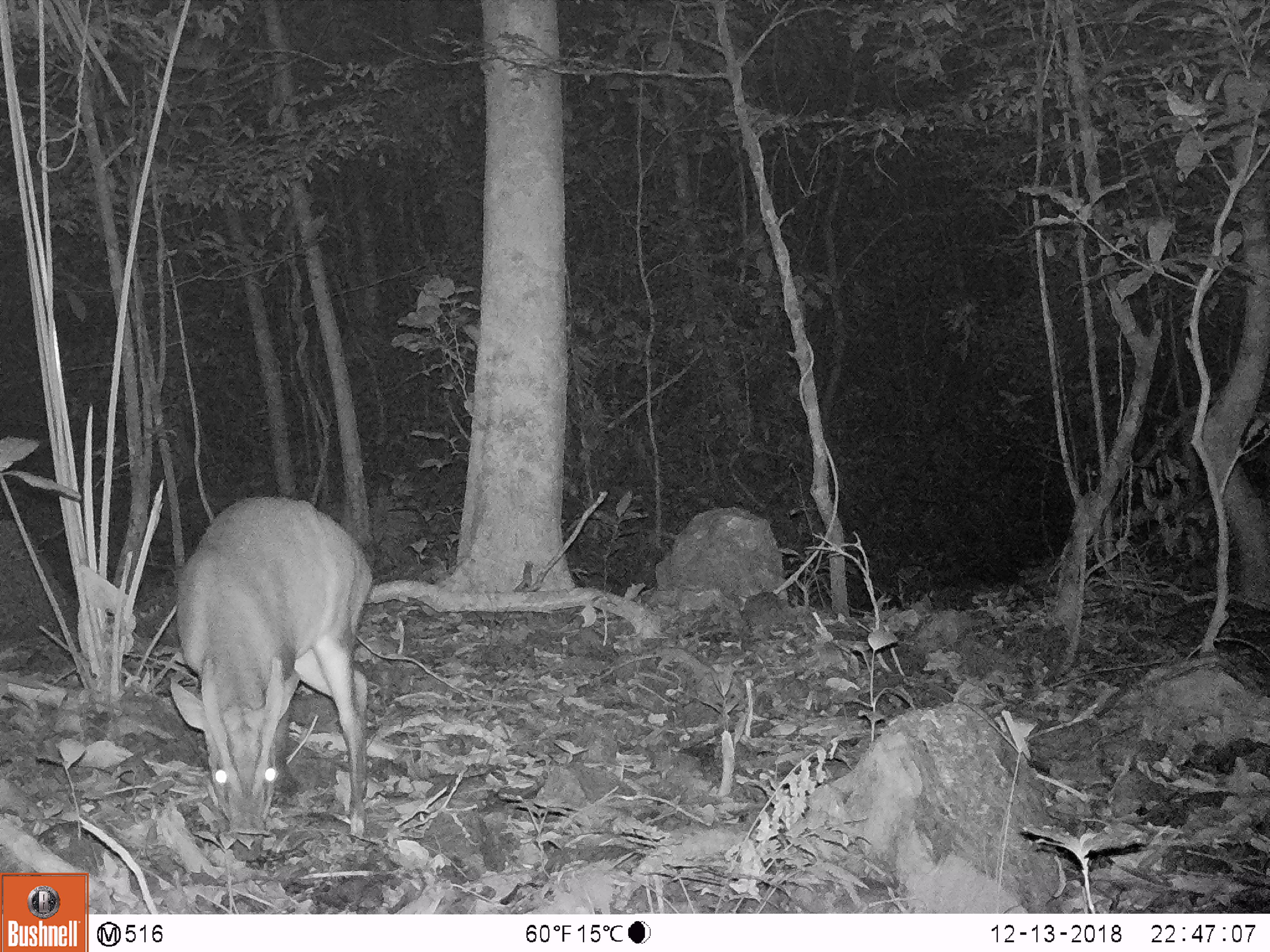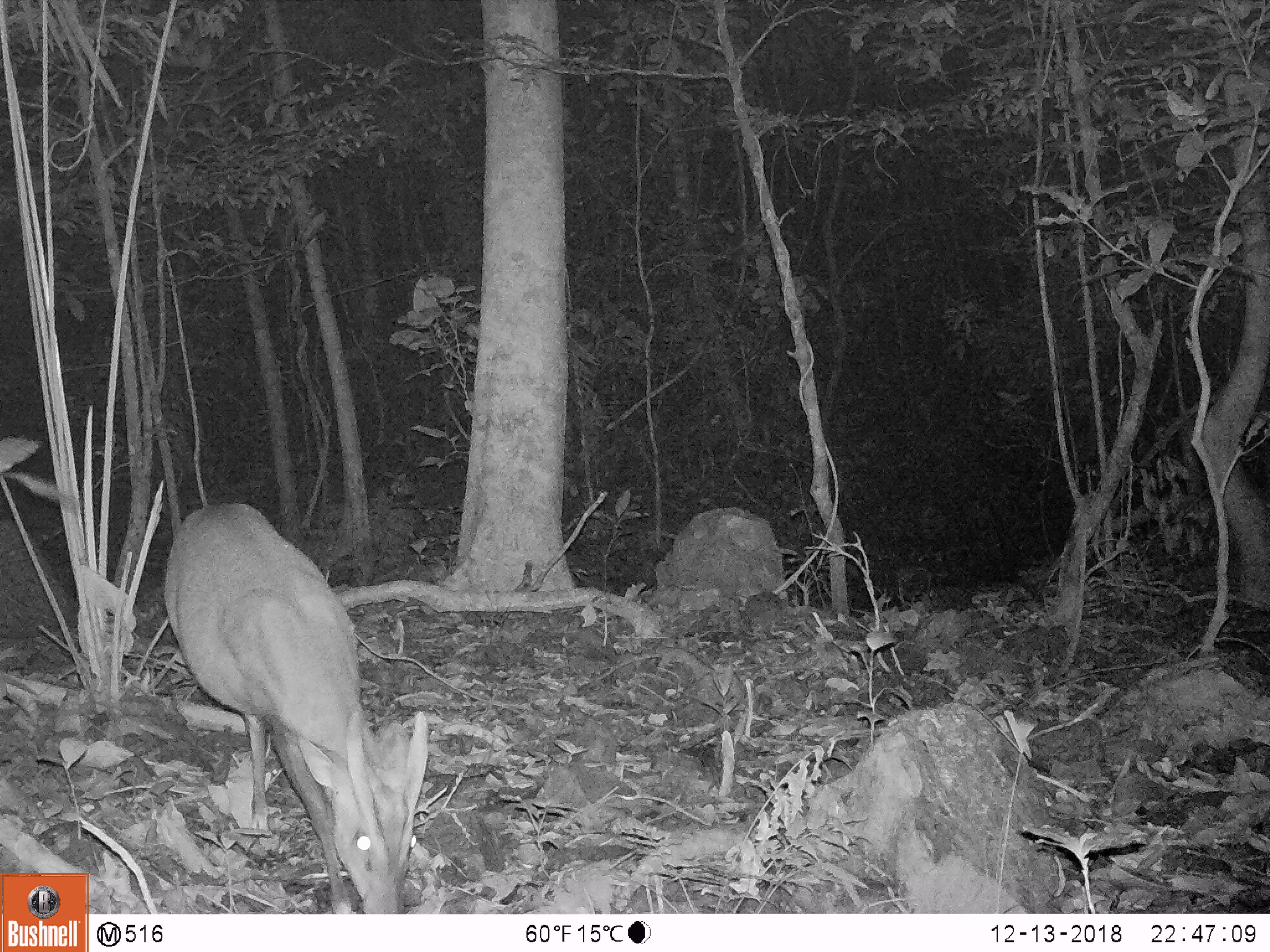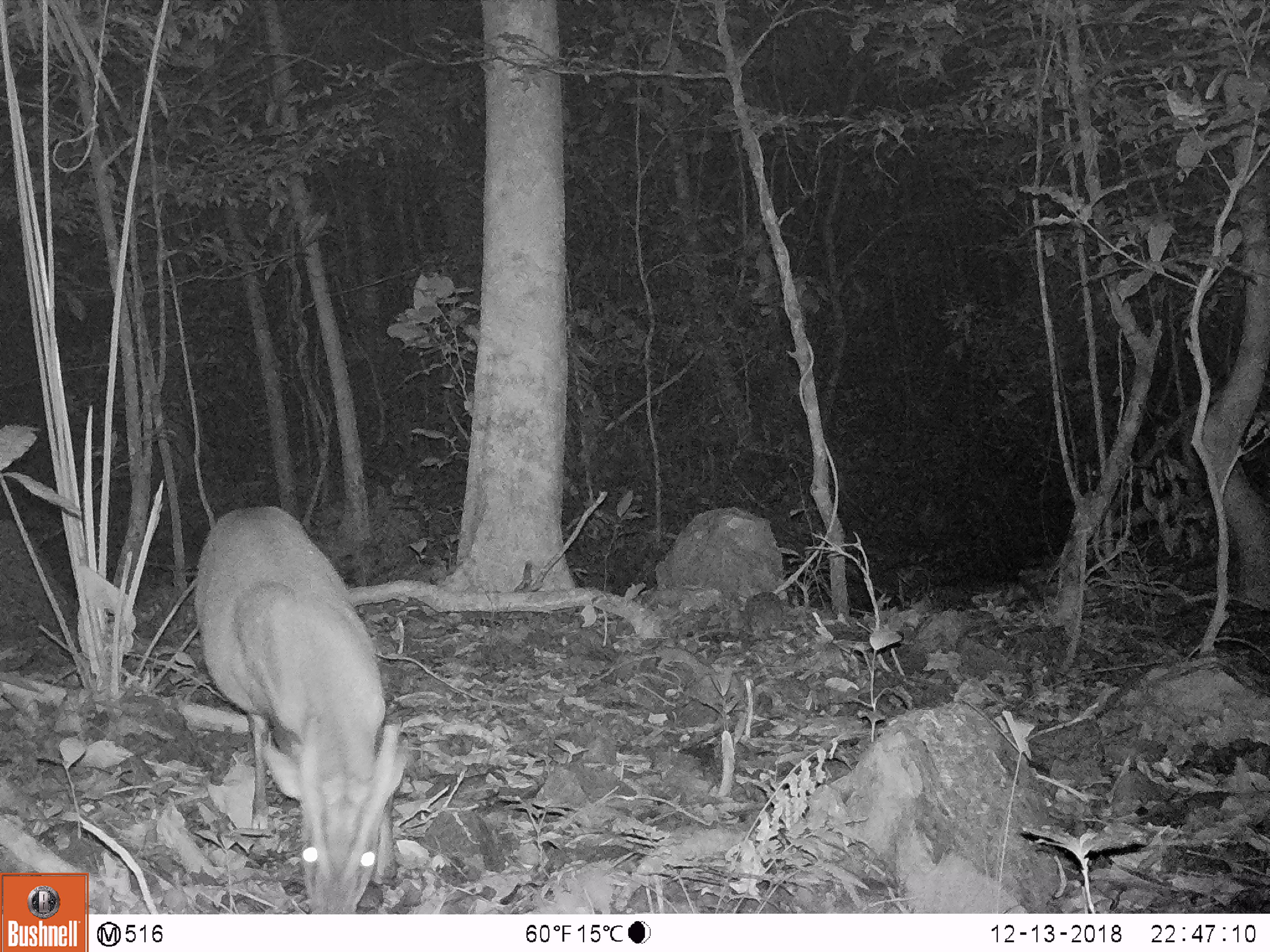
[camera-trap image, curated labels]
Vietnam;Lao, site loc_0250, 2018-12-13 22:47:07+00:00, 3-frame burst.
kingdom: Animalia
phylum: Chordata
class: Mammalia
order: Artiodactyla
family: Cervidae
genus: Muntiacus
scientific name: Muntiacus vuquangensis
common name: large-antlered muntjac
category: large antlered muntjac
Large antlered muntjac (large-antlered muntjac) (Muntiacus vuquangensis). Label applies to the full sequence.